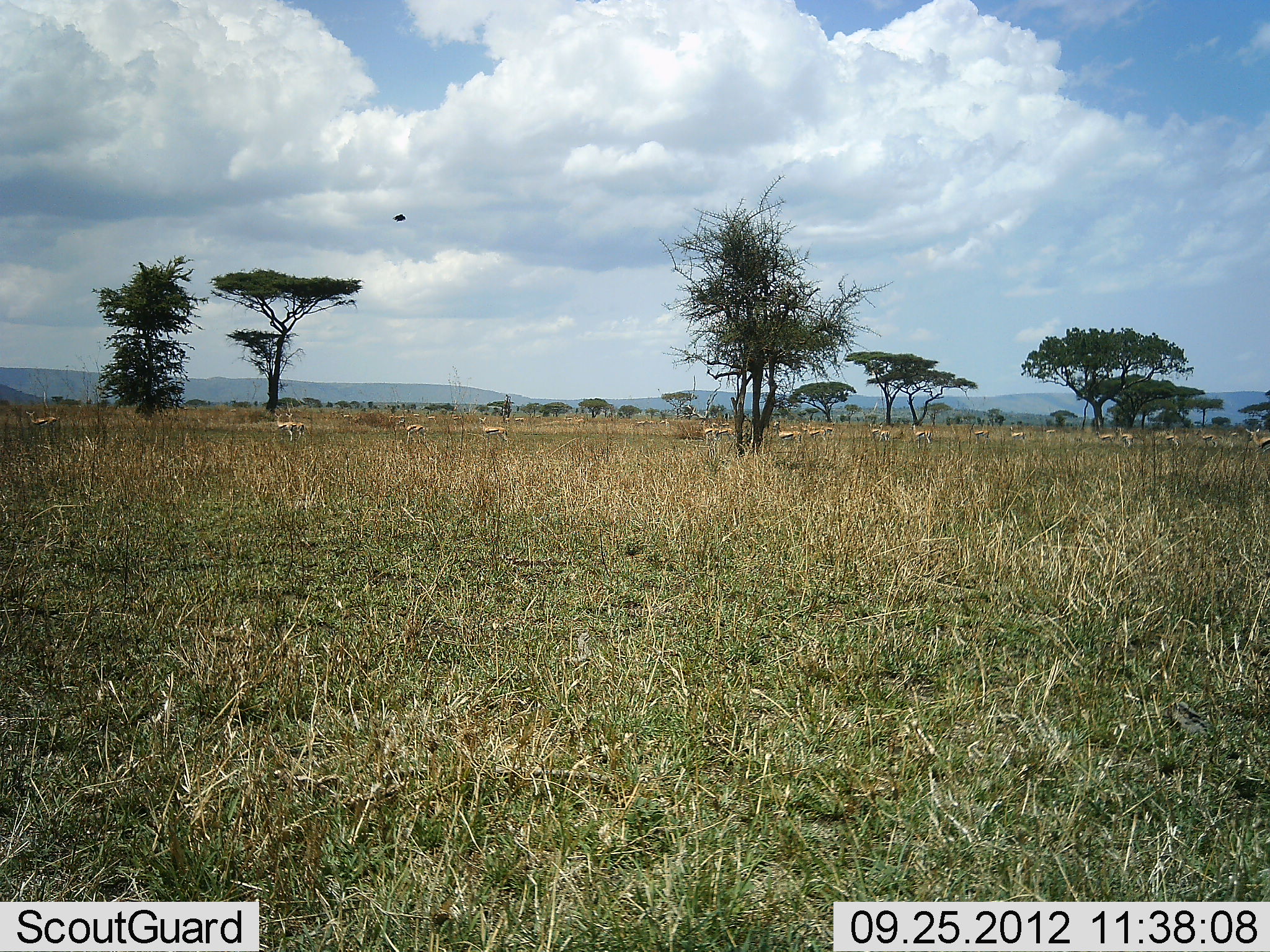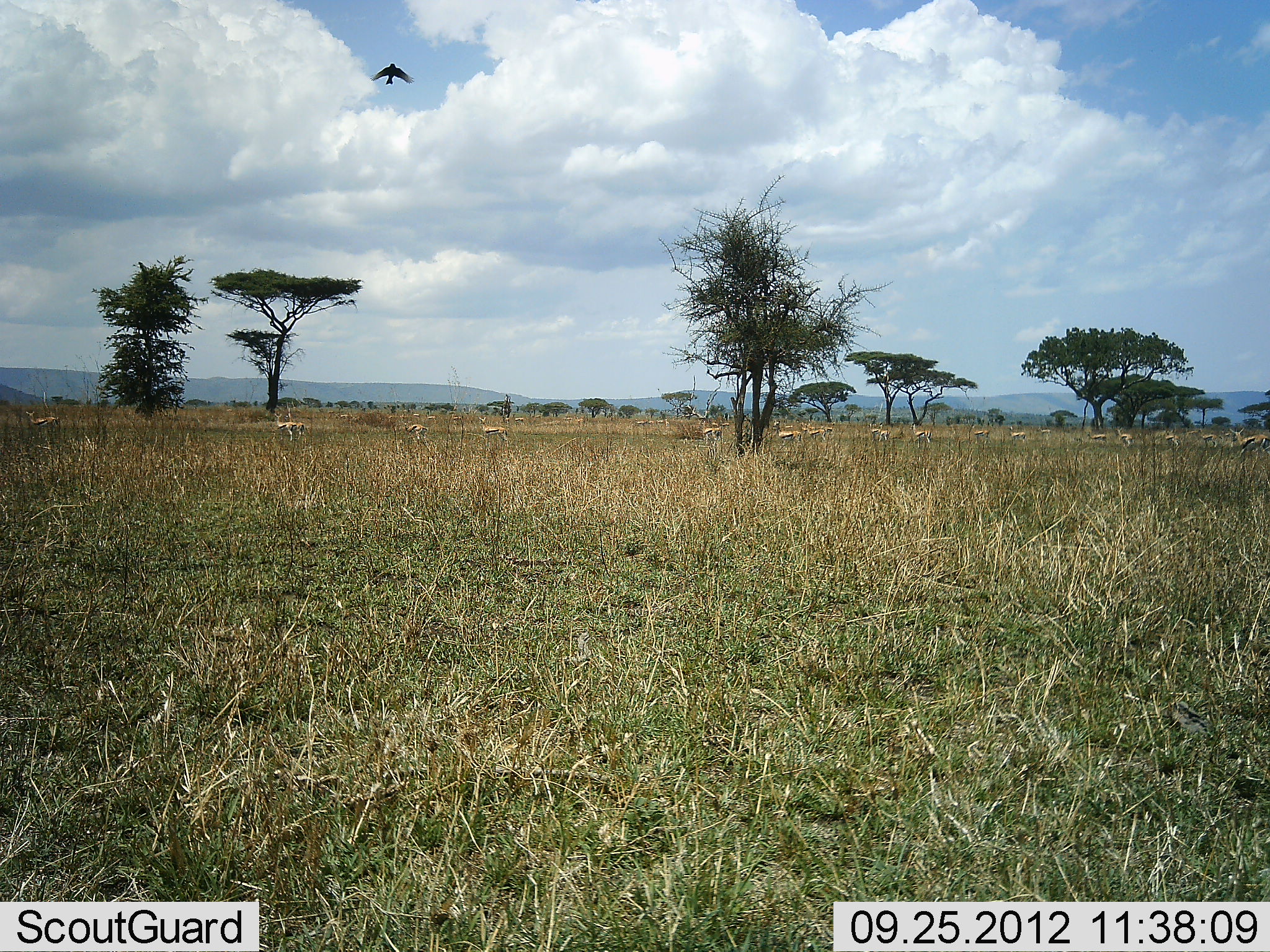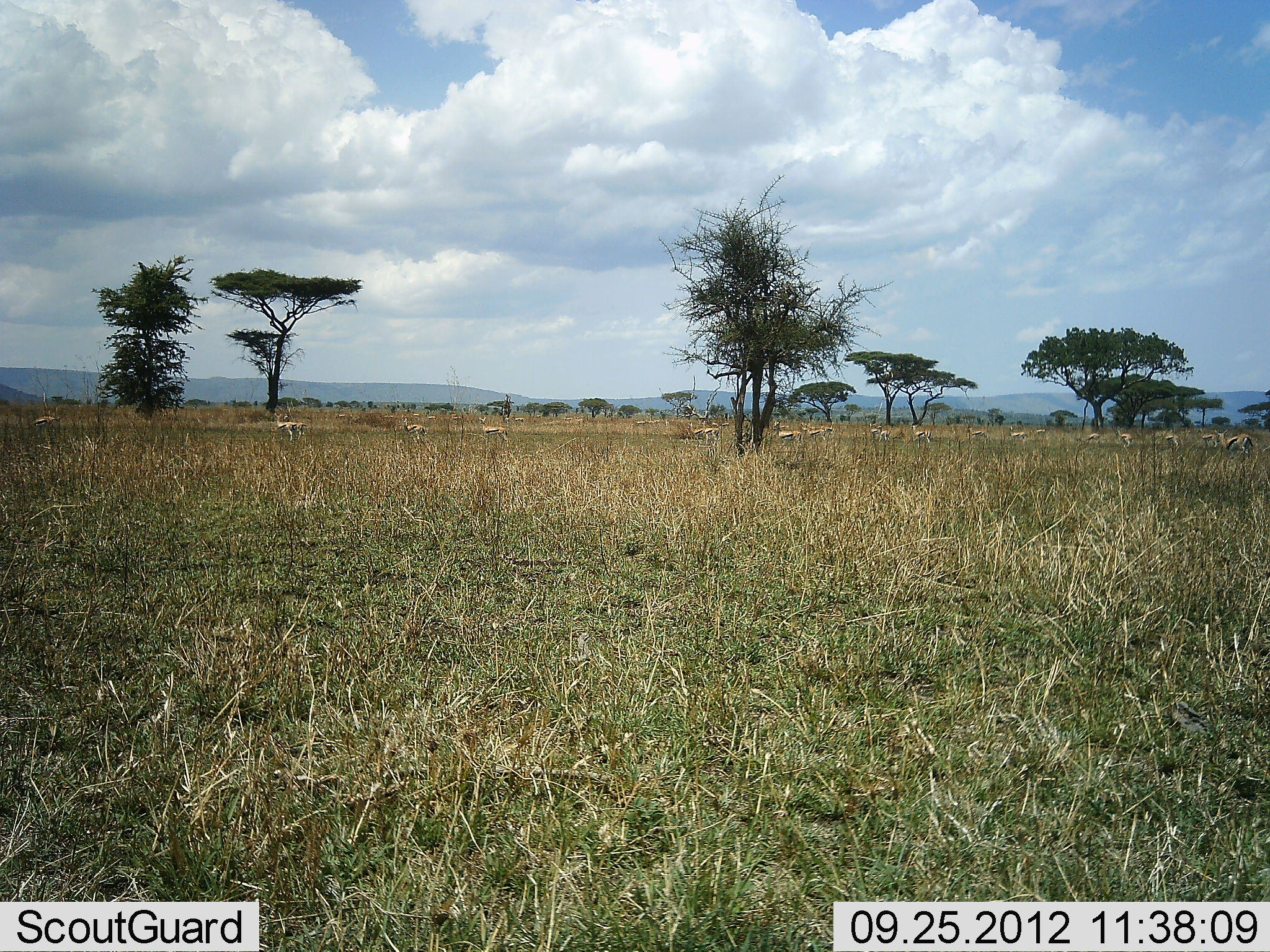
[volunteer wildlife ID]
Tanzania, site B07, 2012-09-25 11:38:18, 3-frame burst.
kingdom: Animalia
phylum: Chordata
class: Mammalia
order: Artiodactyla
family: Bovidae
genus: Eudorcas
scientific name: Eudorcas thomsonii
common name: thomson's gazelle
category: gazellethomsons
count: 11-50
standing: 80%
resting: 0%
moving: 70%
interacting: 10%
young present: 0%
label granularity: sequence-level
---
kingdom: Animalia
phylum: Chordata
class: Aves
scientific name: Aves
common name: bird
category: otherbird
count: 1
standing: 0%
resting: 0%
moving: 100%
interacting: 0%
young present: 0%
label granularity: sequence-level